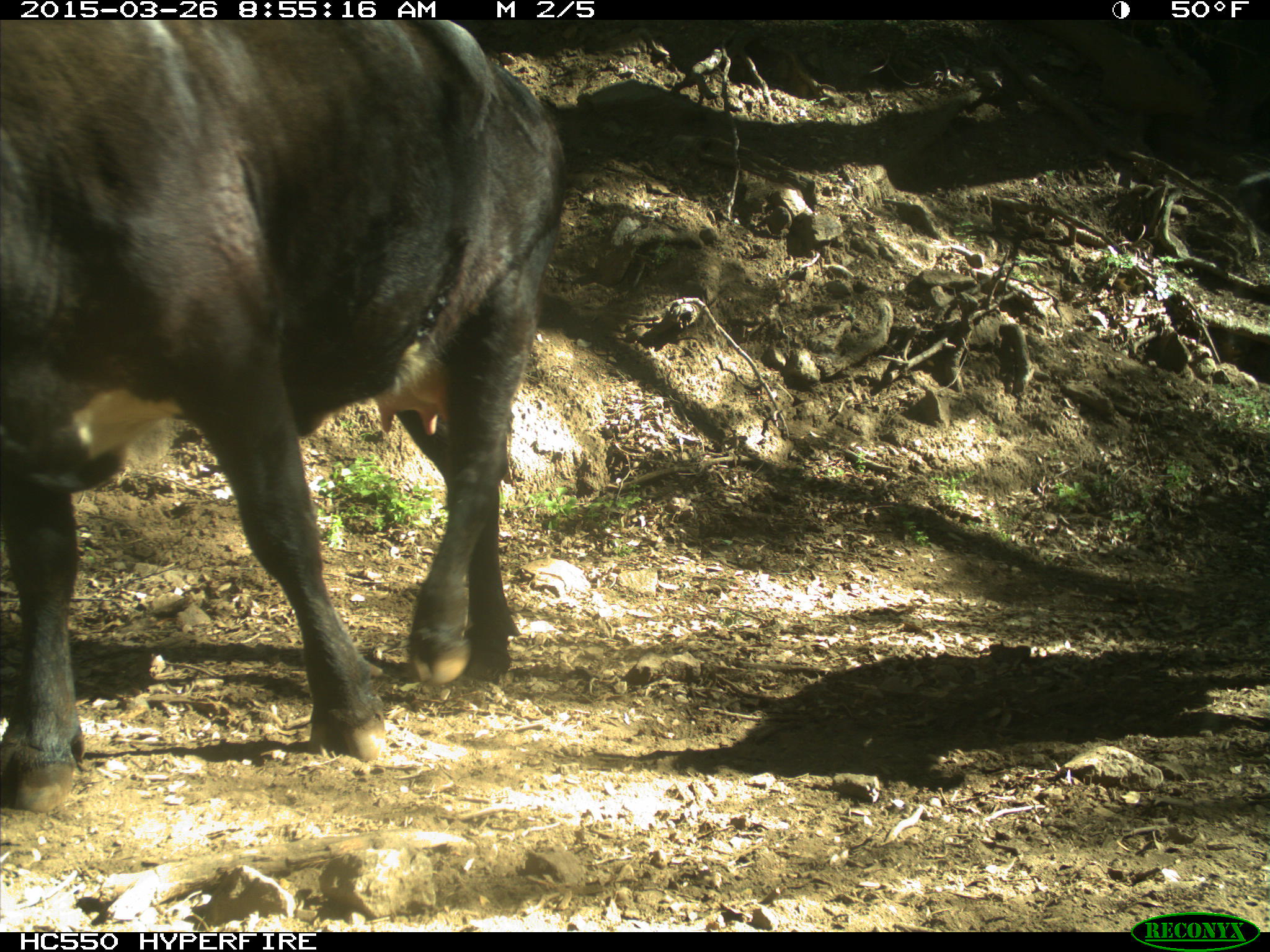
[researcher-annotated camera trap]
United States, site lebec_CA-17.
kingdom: Animalia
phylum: Chordata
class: Mammalia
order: Artiodactyla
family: Bovidae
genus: Bos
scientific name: Bos taurus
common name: domestic cow